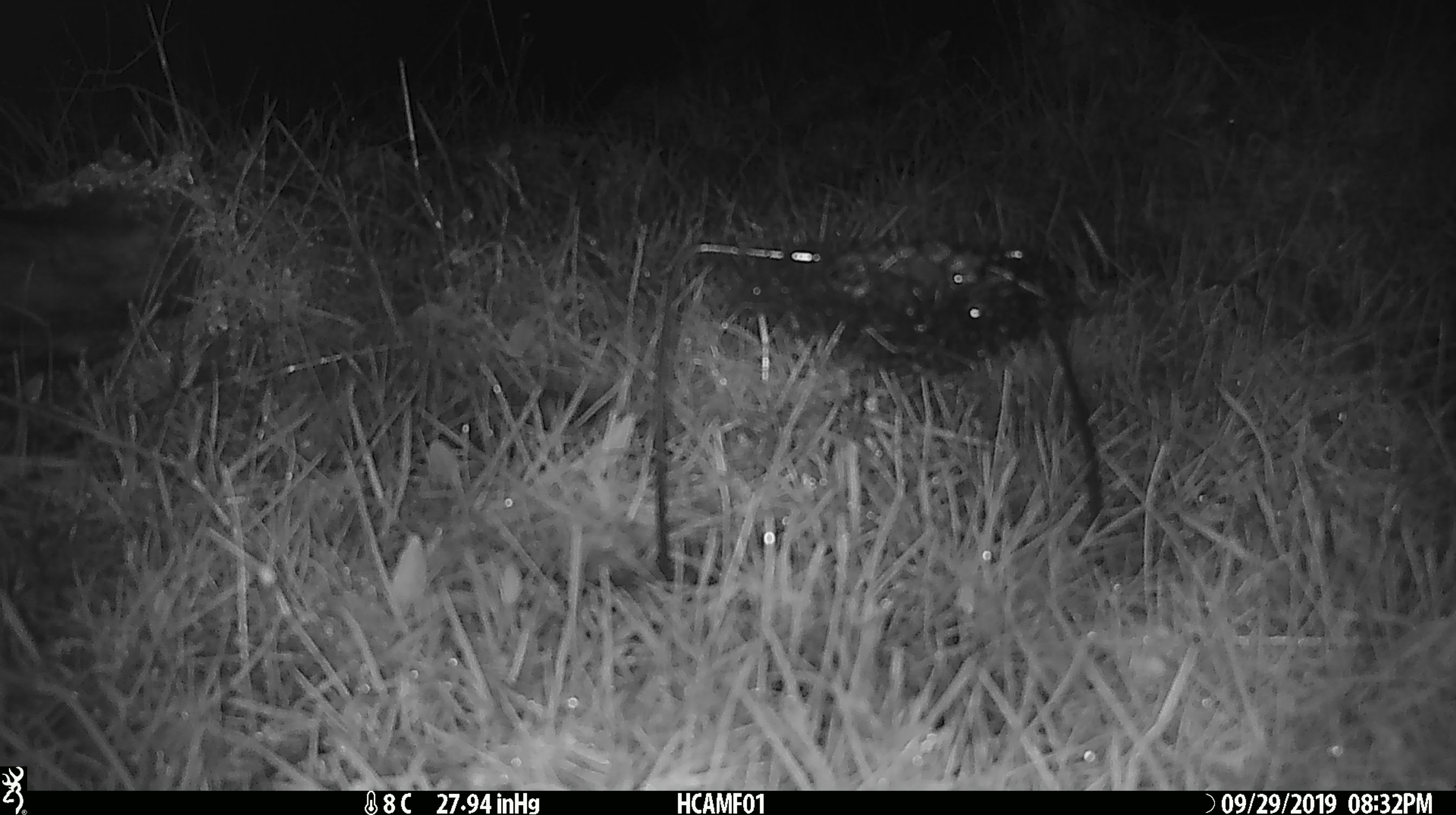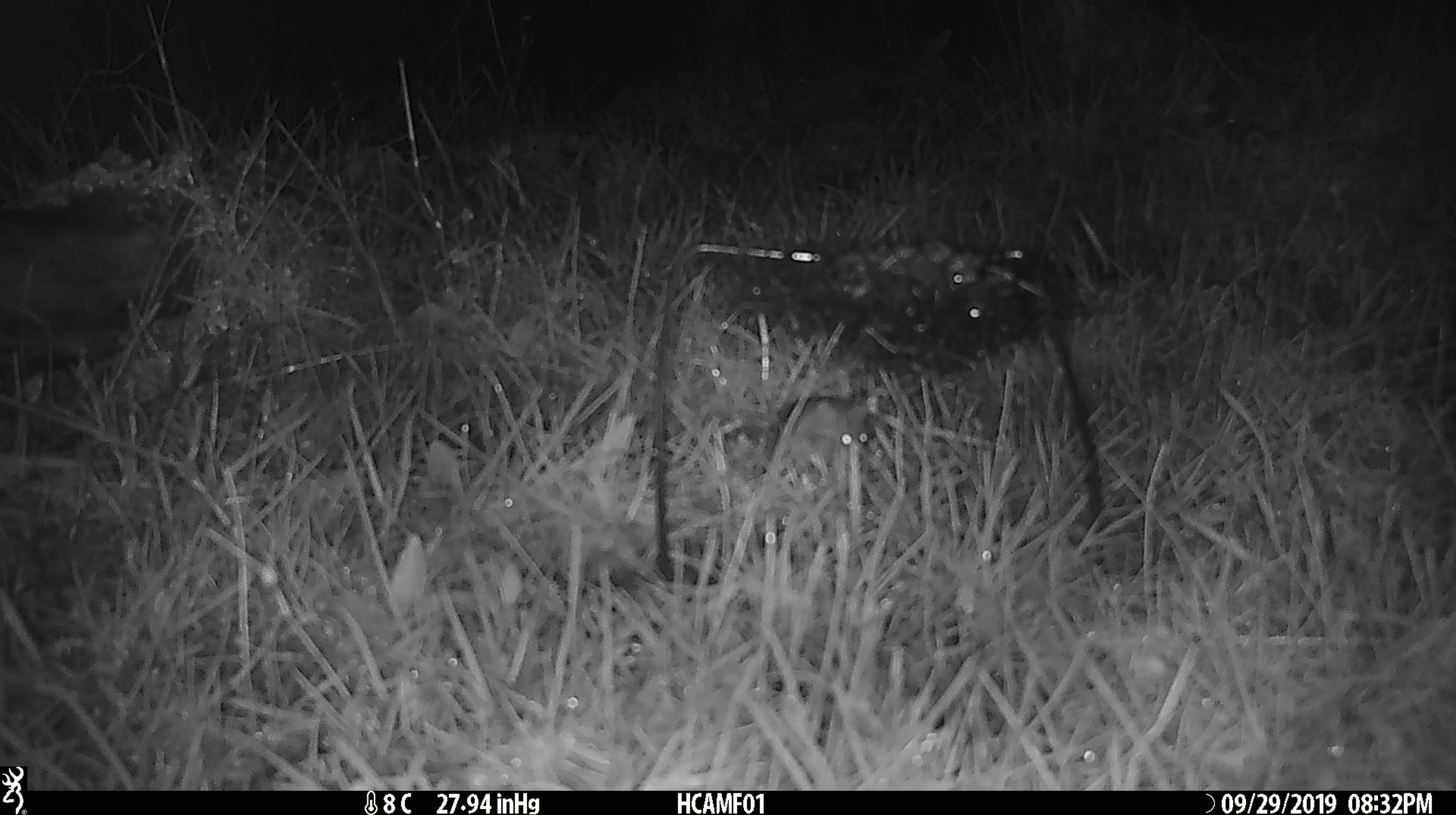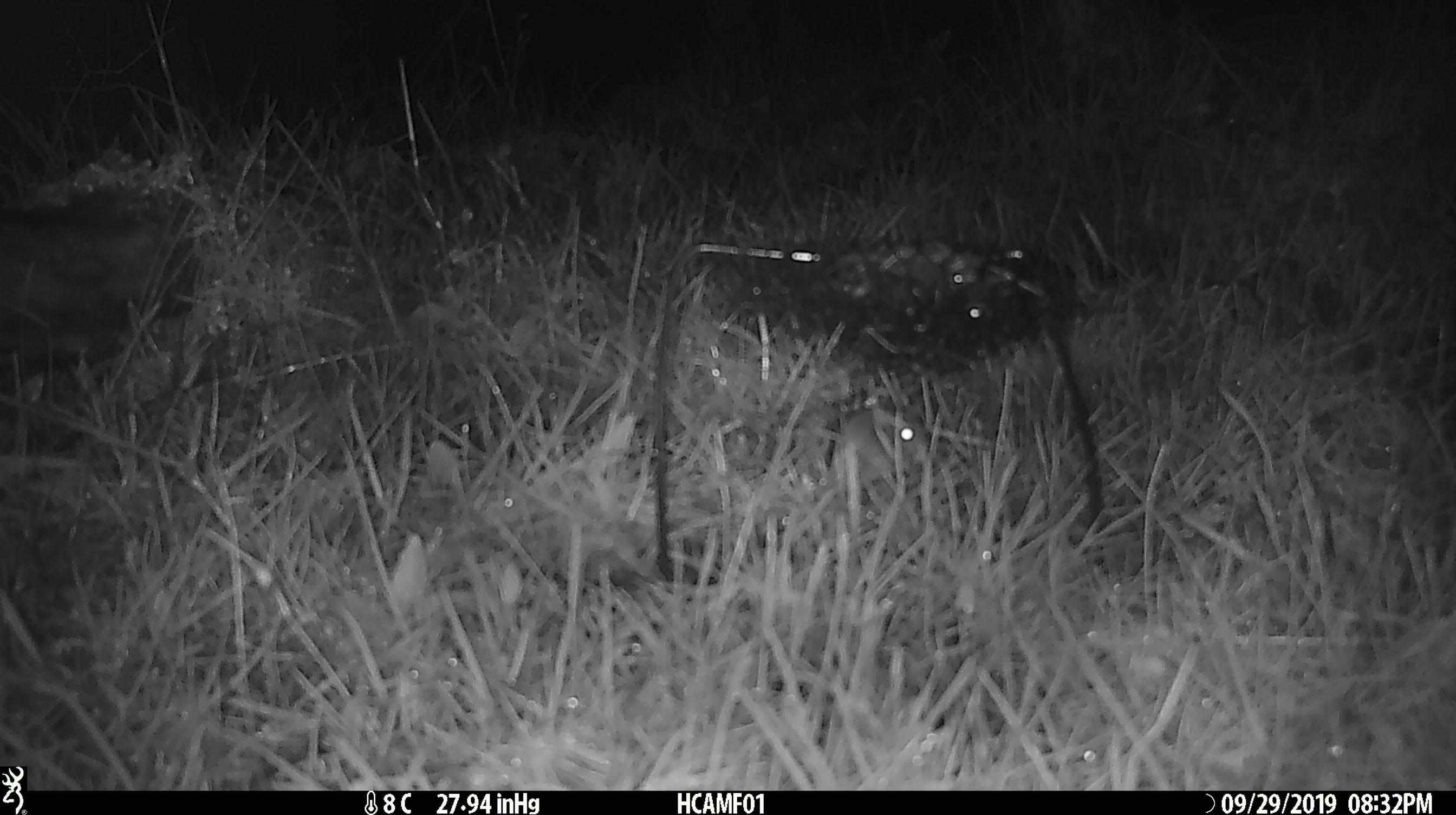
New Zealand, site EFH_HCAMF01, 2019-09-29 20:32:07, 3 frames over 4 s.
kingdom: Animalia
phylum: Chordata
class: Mammalia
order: Rodentia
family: Muridae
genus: Mus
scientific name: Mus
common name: mouse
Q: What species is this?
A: Mouse (Mus).